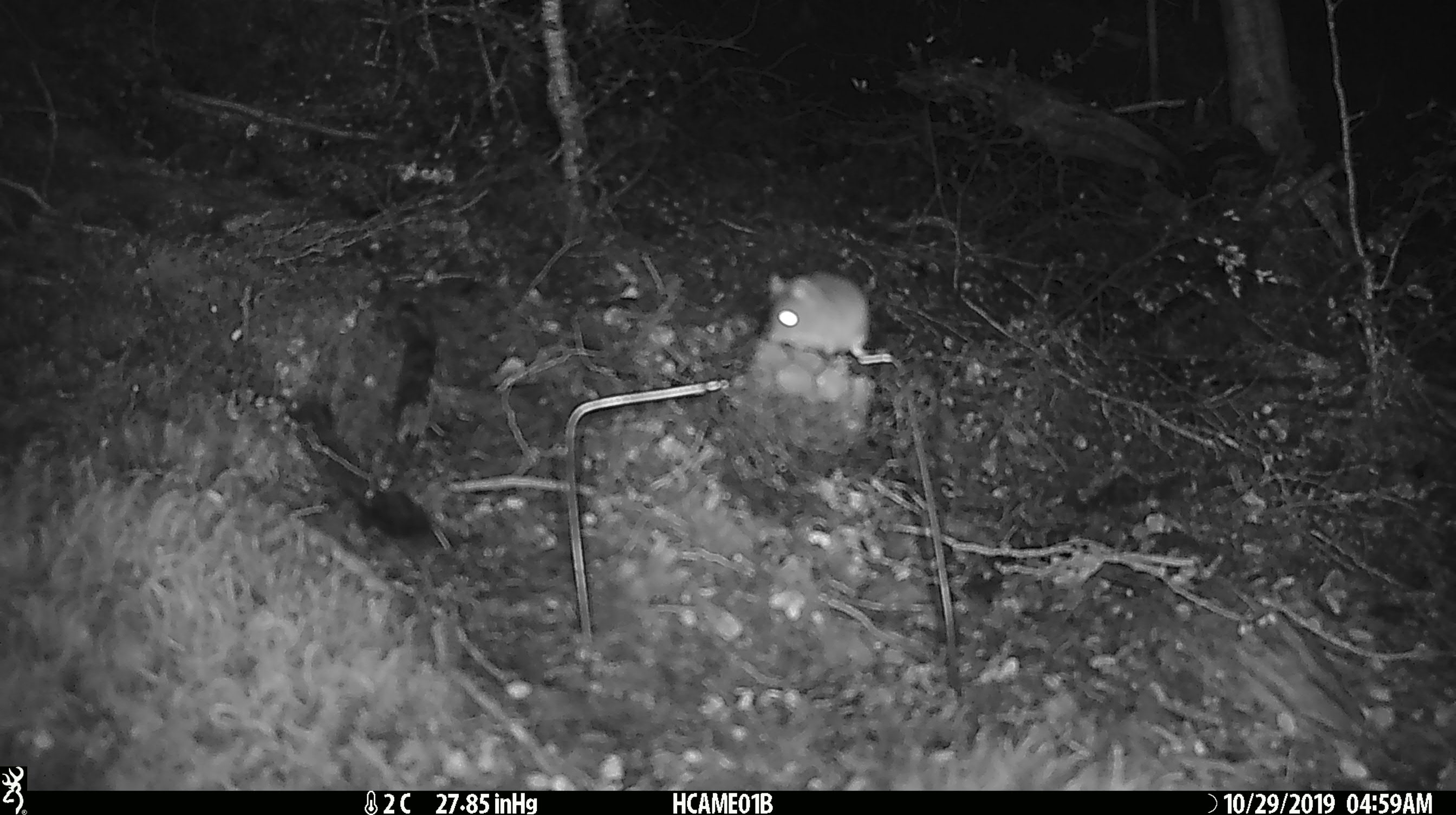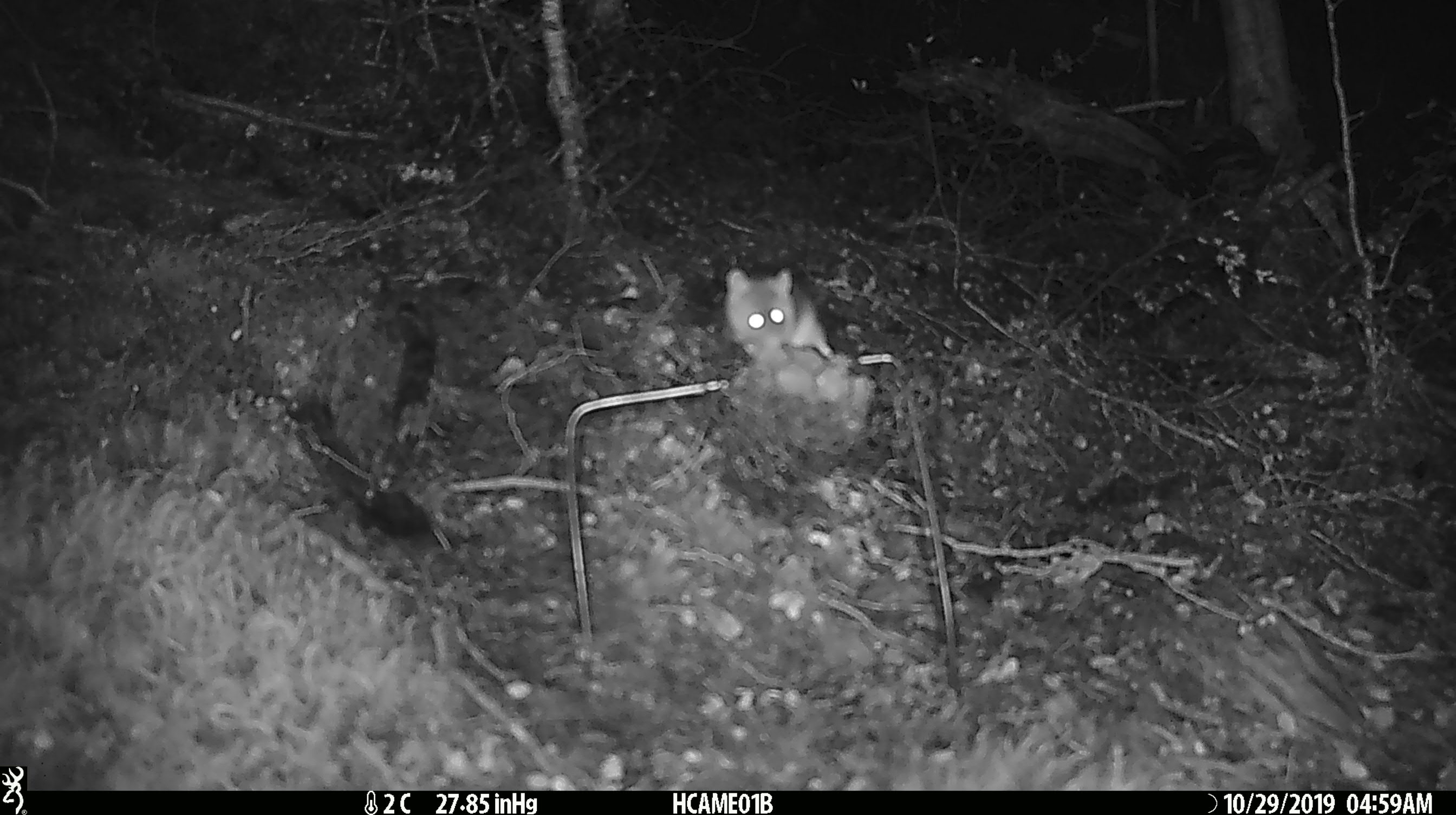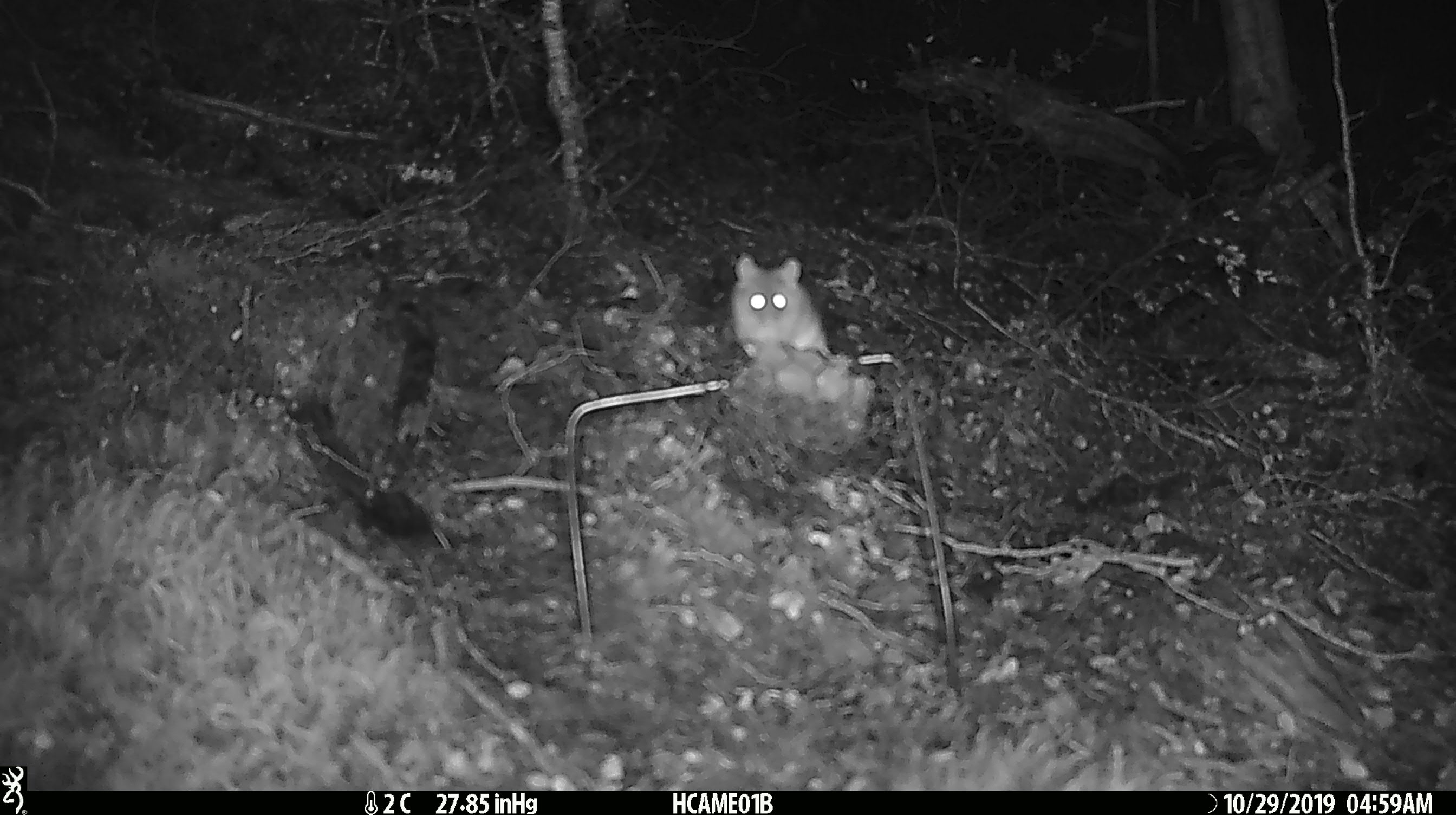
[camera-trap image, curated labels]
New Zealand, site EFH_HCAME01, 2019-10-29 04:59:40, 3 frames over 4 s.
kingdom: Animalia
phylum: Chordata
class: Mammalia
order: Rodentia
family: Muridae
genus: Mus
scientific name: Mus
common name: mouse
Mouse (Mus).